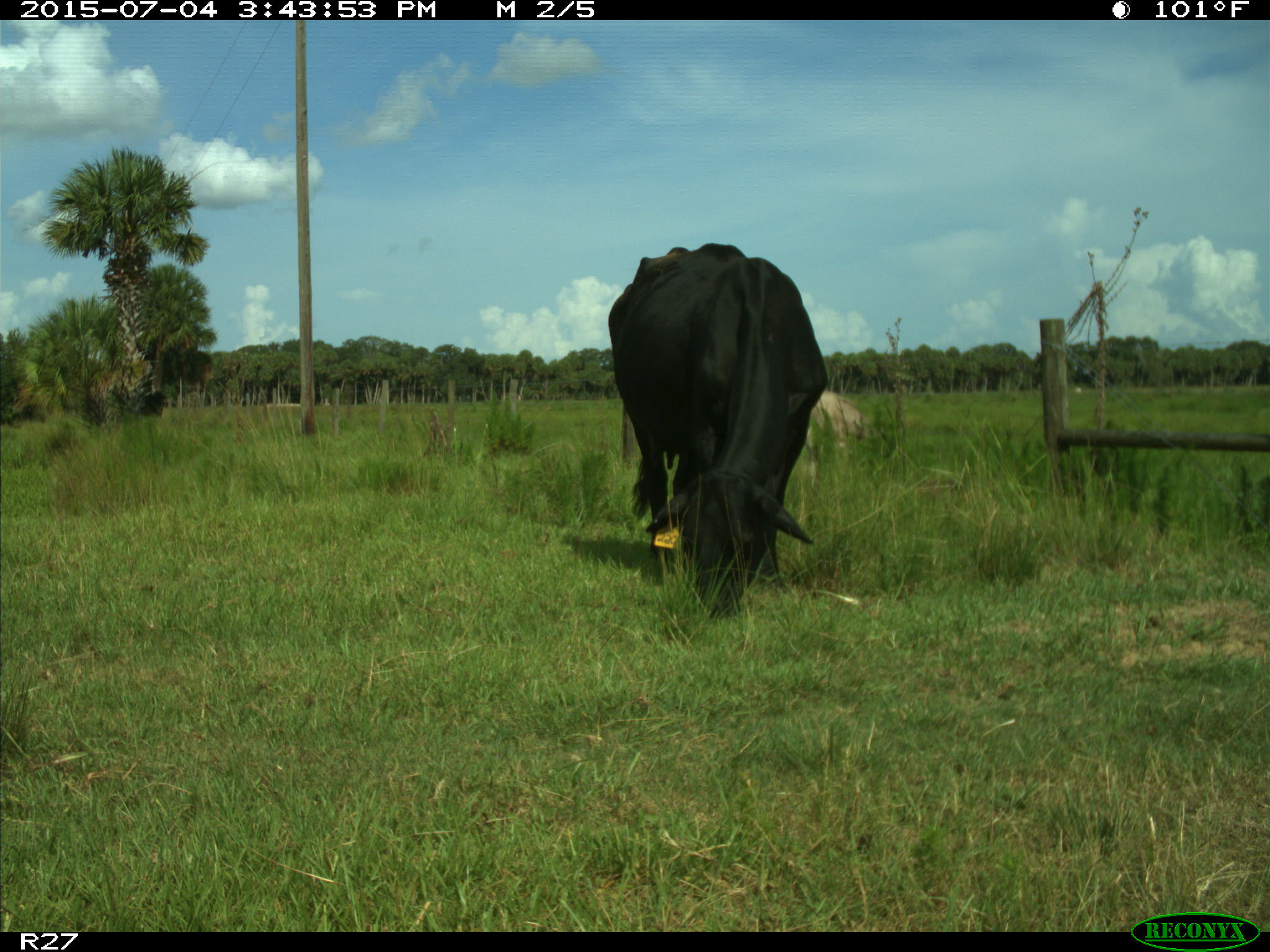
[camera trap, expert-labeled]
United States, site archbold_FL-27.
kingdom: Animalia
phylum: Chordata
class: Mammalia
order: Artiodactyla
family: Bovidae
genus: Bos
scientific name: Bos taurus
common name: domestic cow